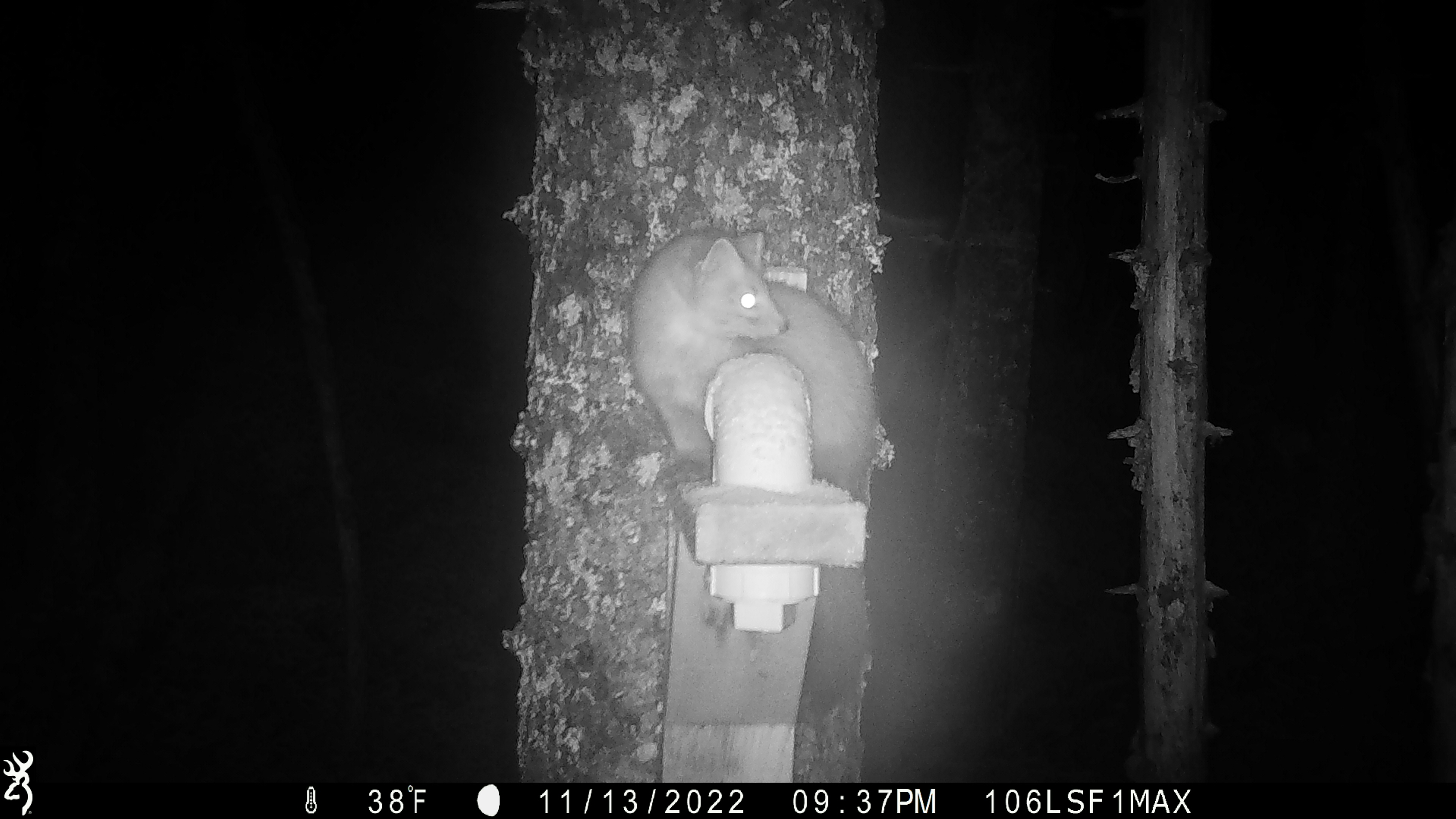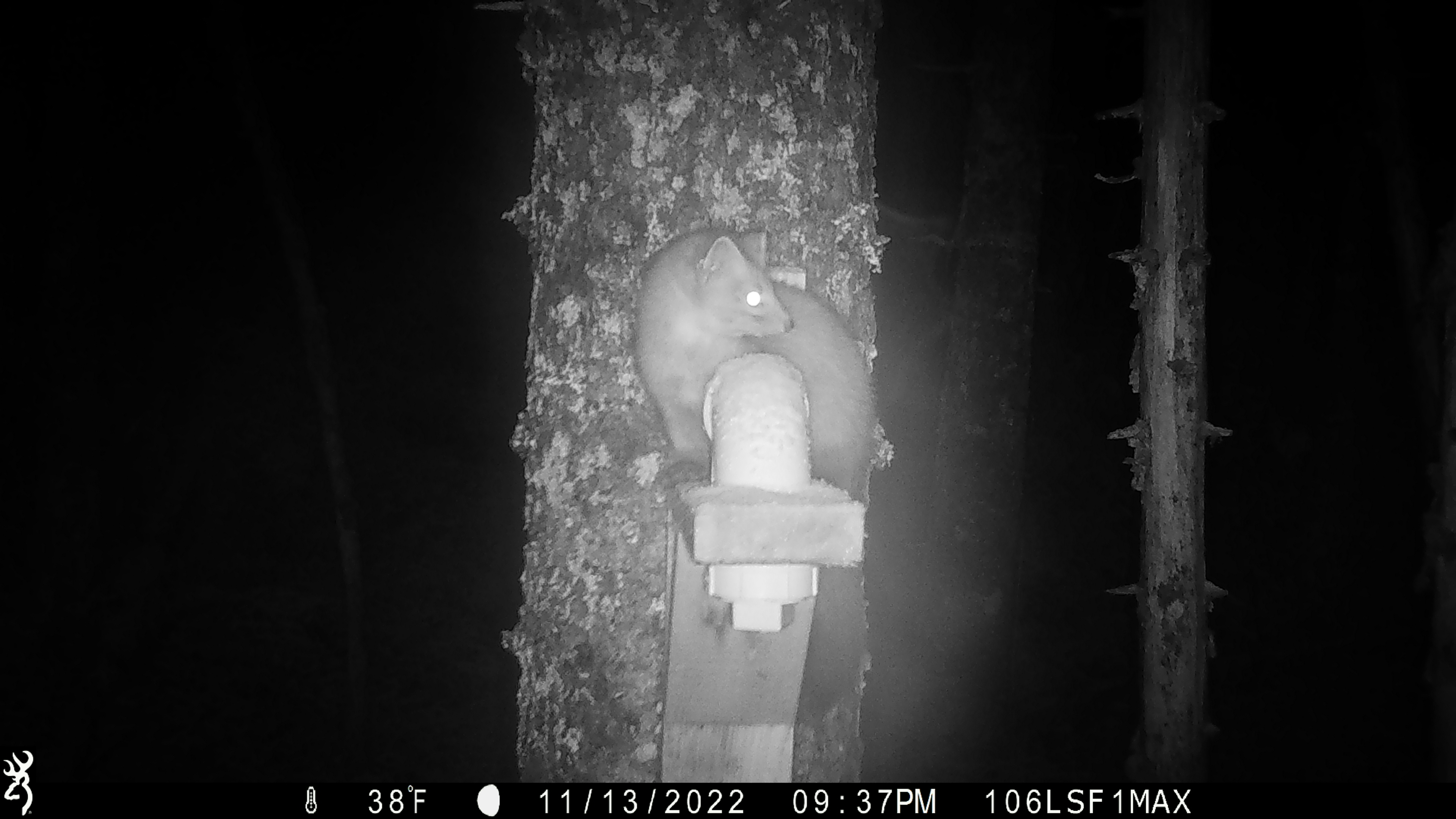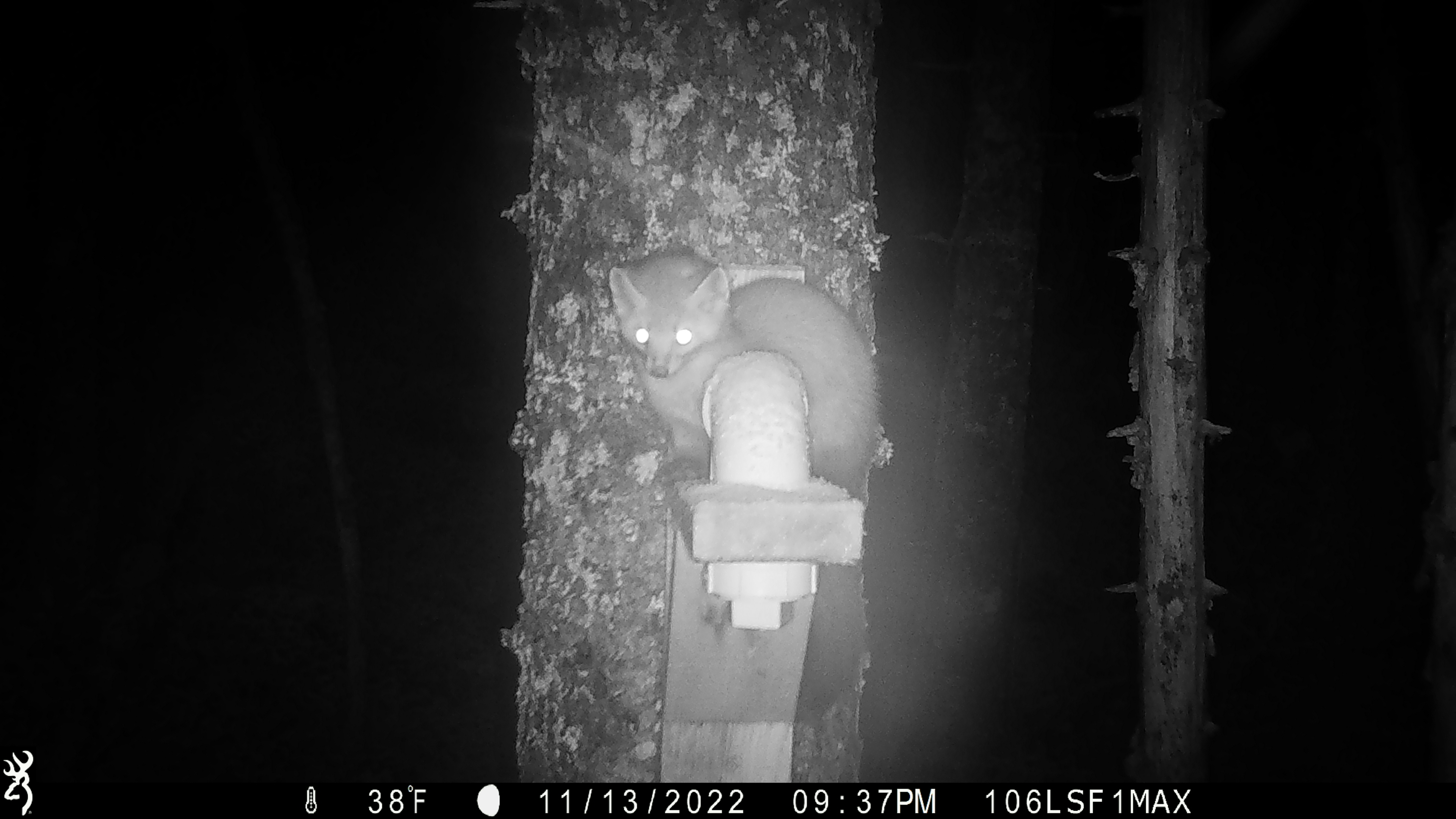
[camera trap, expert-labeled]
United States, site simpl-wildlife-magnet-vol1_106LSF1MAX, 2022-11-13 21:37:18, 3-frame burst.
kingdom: Animalia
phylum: Chordata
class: Mammalia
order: Carnivora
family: Mustelidae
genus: Martes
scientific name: Martes americana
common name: american marten